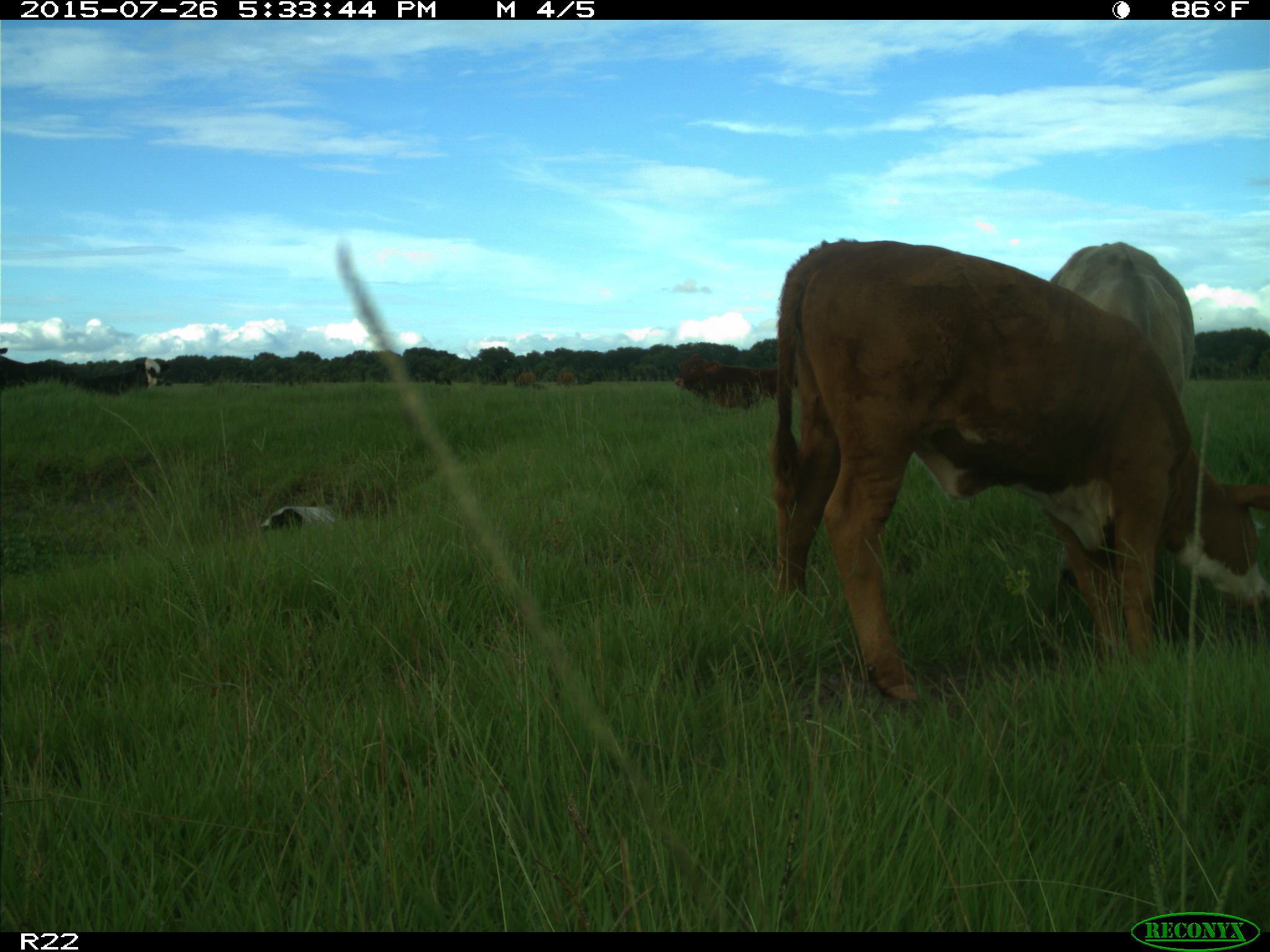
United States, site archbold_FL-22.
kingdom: Animalia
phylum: Chordata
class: Mammalia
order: Artiodactyla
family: Bovidae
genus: Bos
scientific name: Bos taurus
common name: domestic cow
Bos taurus (domestic cow).